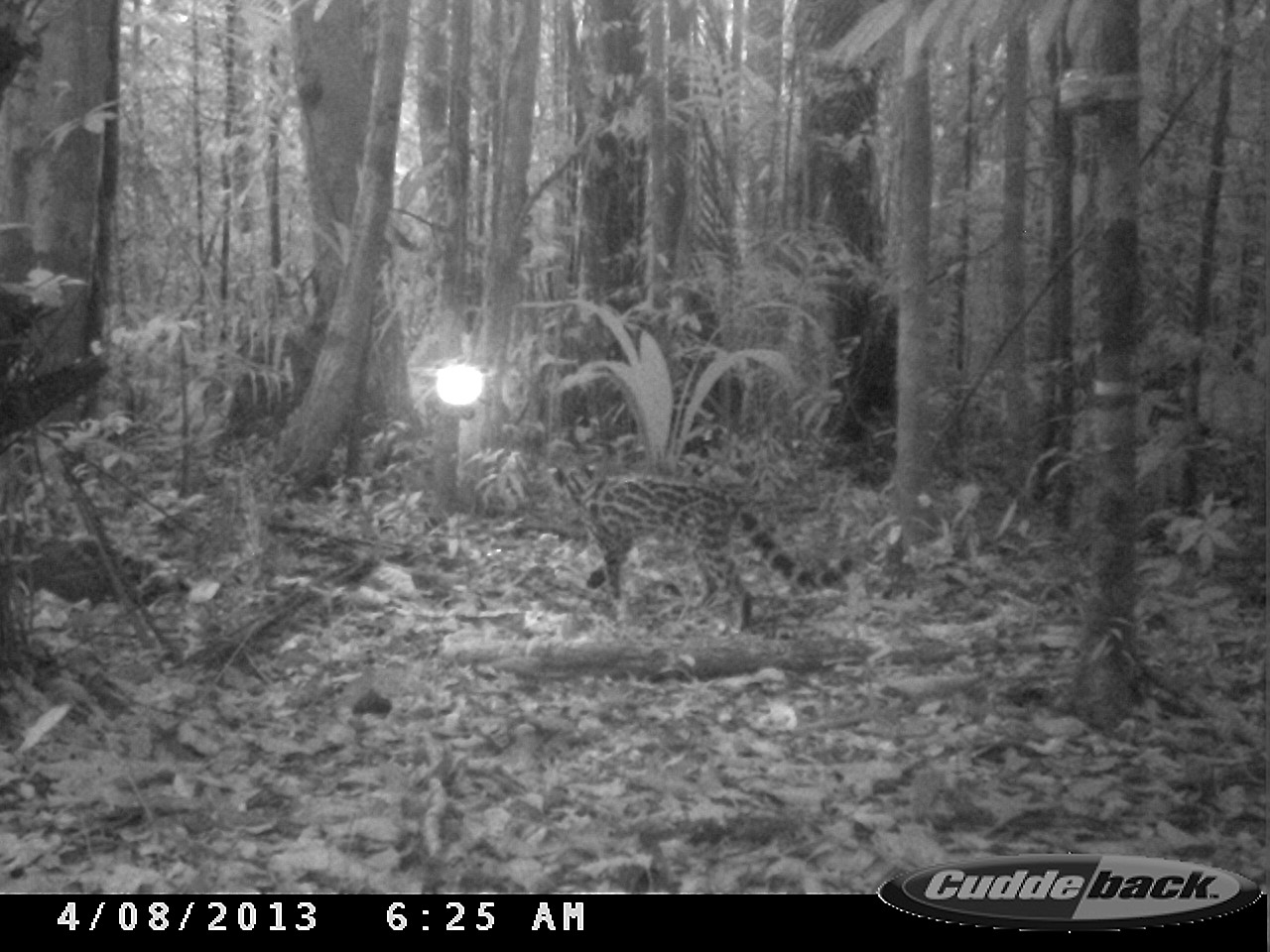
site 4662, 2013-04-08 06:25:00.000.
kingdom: Animalia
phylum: Chordata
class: Mammalia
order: Carnivora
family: Felidae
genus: Leopardus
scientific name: Leopardus wiedii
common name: margay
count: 1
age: adult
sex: female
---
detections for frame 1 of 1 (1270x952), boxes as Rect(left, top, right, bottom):
leopardus wiedii: Rect(547, 463, 854, 636)